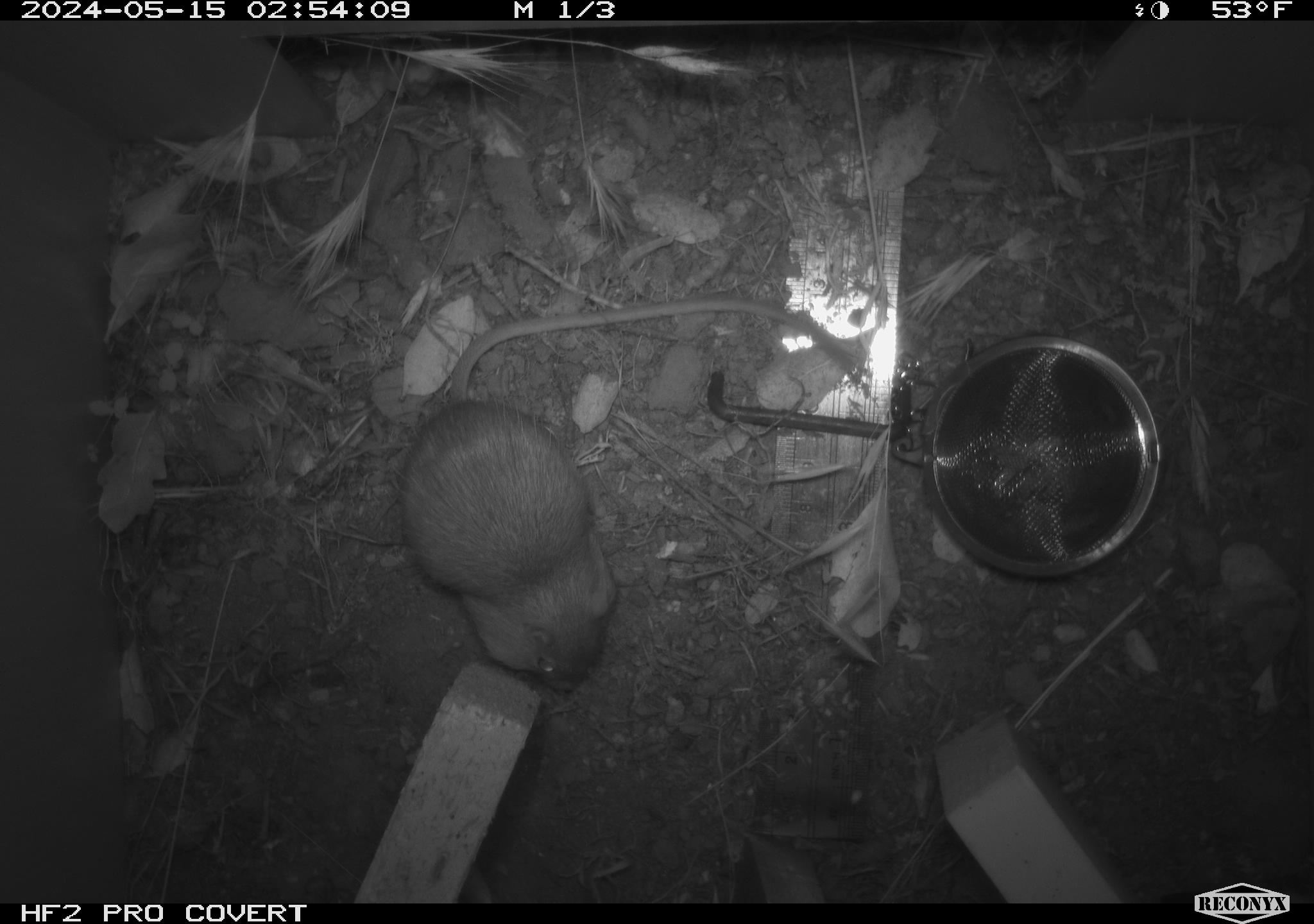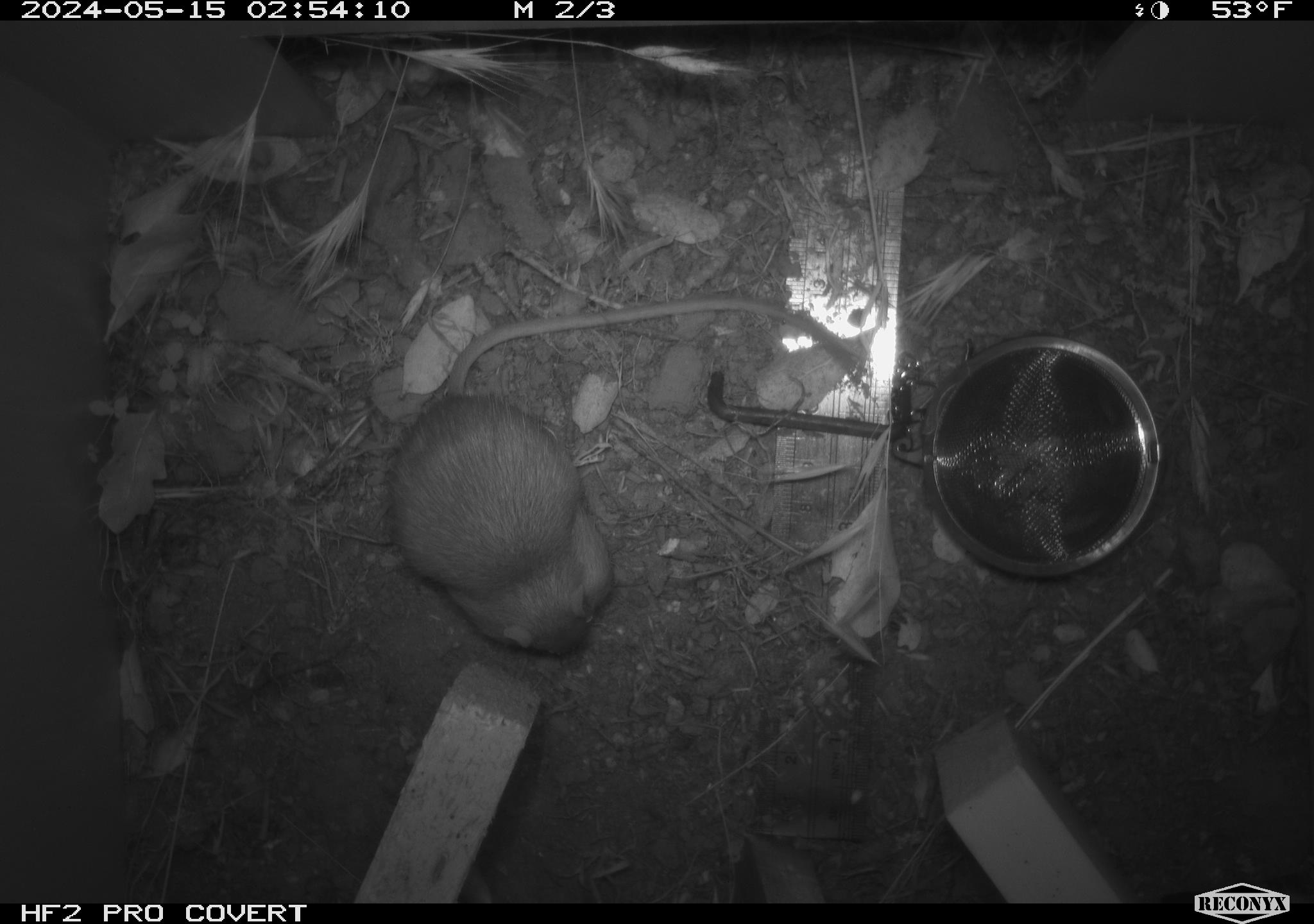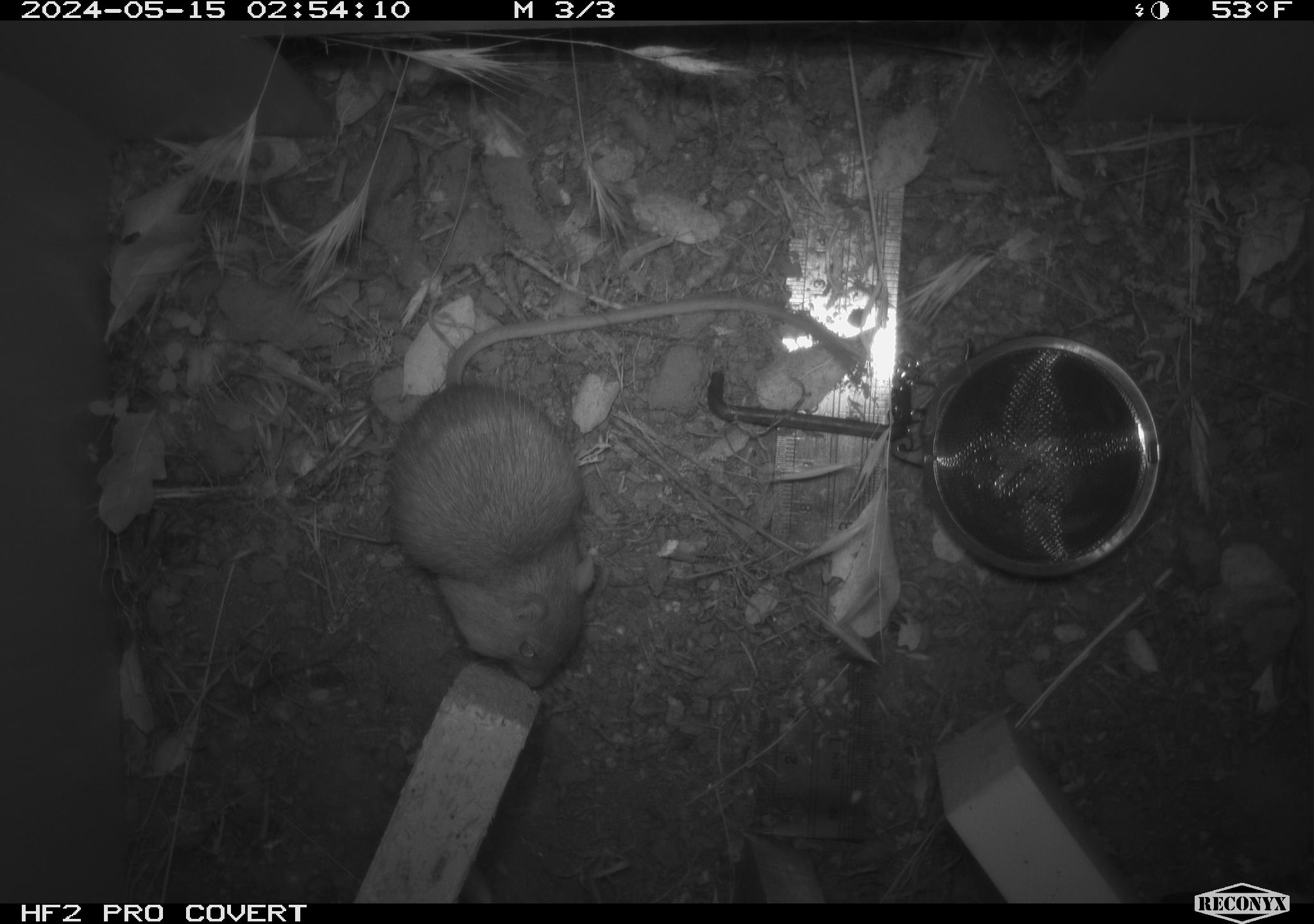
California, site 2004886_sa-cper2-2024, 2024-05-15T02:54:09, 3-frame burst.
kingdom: Animalia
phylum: Chordata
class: Mammalia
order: Rodentia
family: Heteromyidae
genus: Dipodomys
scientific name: Dipodomys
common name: kangaroo rats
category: dipodomys species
Dipodomys species (kangaroo rats) (Dipodomys).